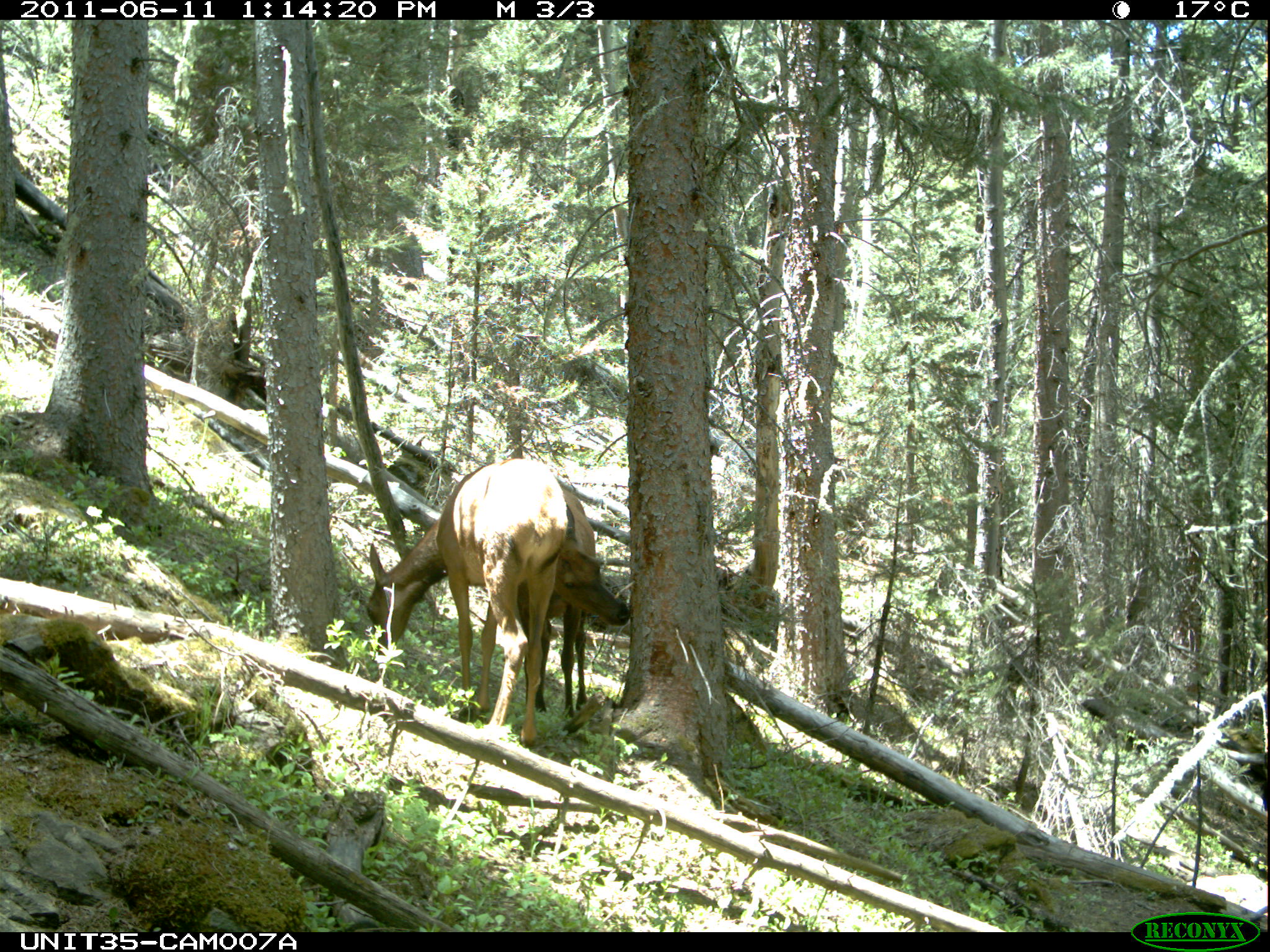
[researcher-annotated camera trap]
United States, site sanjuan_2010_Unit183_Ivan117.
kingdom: Animalia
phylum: Chordata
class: Mammalia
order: Artiodactyla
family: Cervidae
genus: Cervus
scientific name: Cervus elaphus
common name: red deer